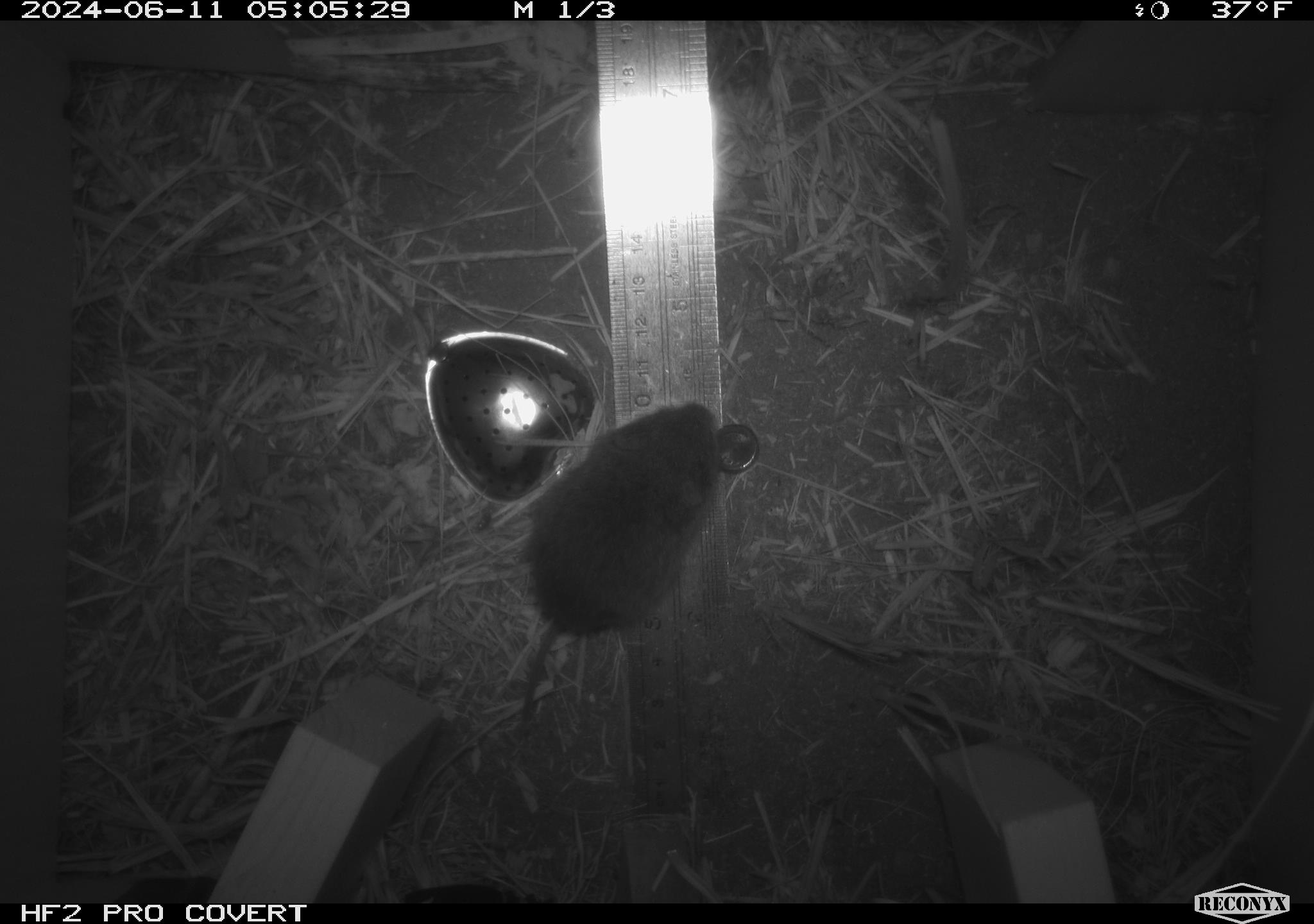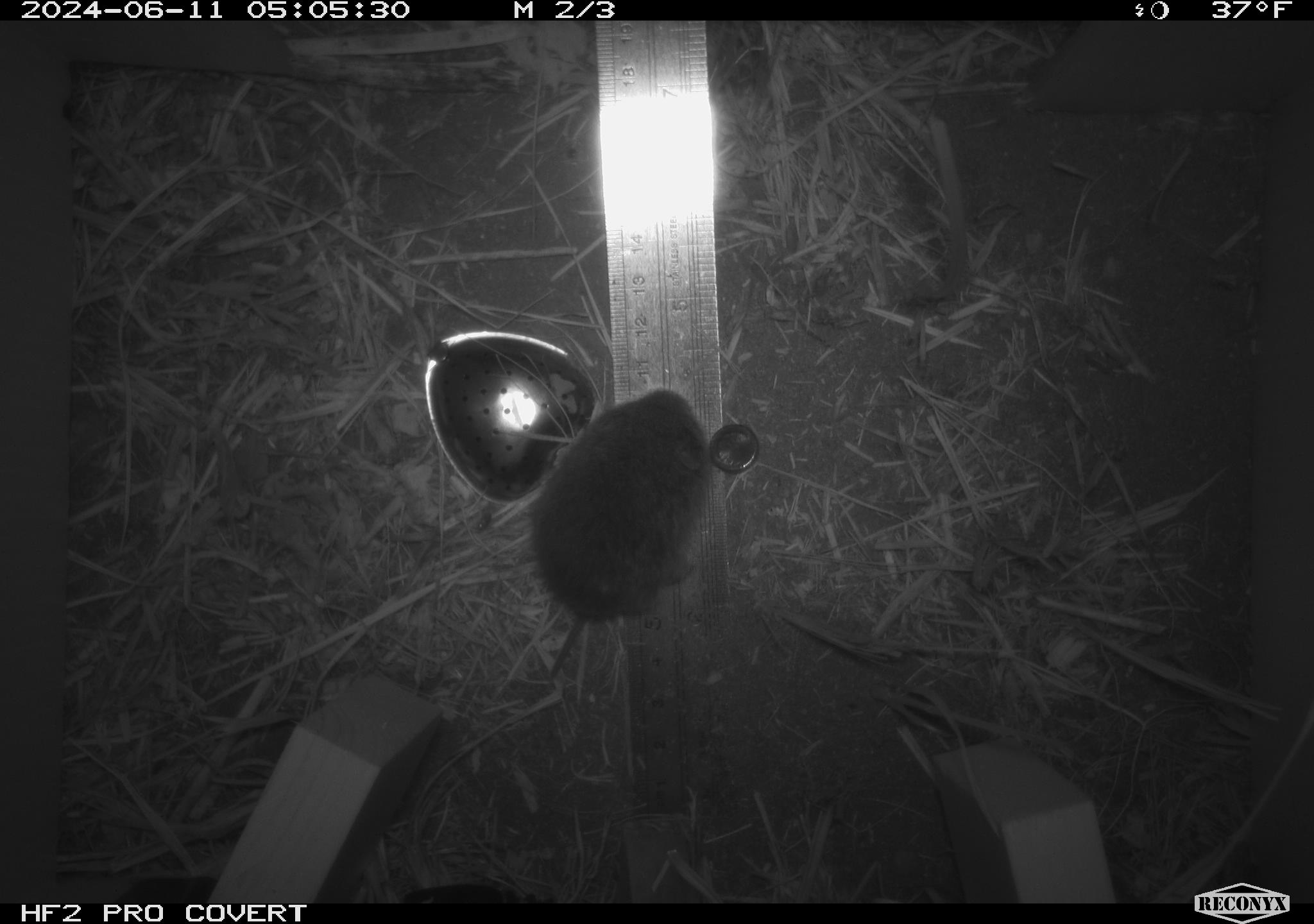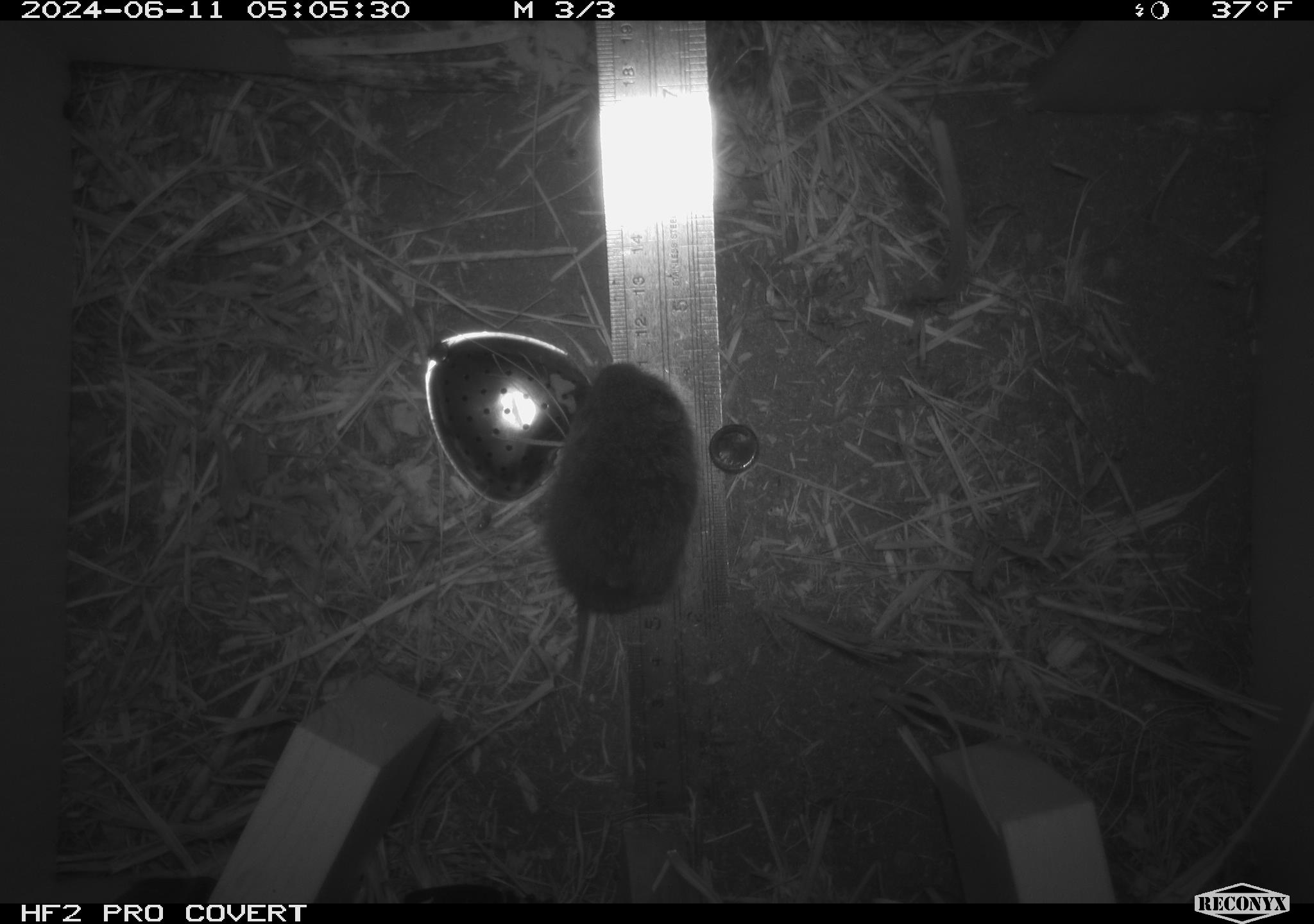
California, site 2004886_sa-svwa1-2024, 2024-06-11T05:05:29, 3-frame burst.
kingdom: Animalia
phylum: Chordata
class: Mammalia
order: Rodentia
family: Cricetidae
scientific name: Arvicolinae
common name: voles, lemmings, and muskrats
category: arvicolinae subfamily